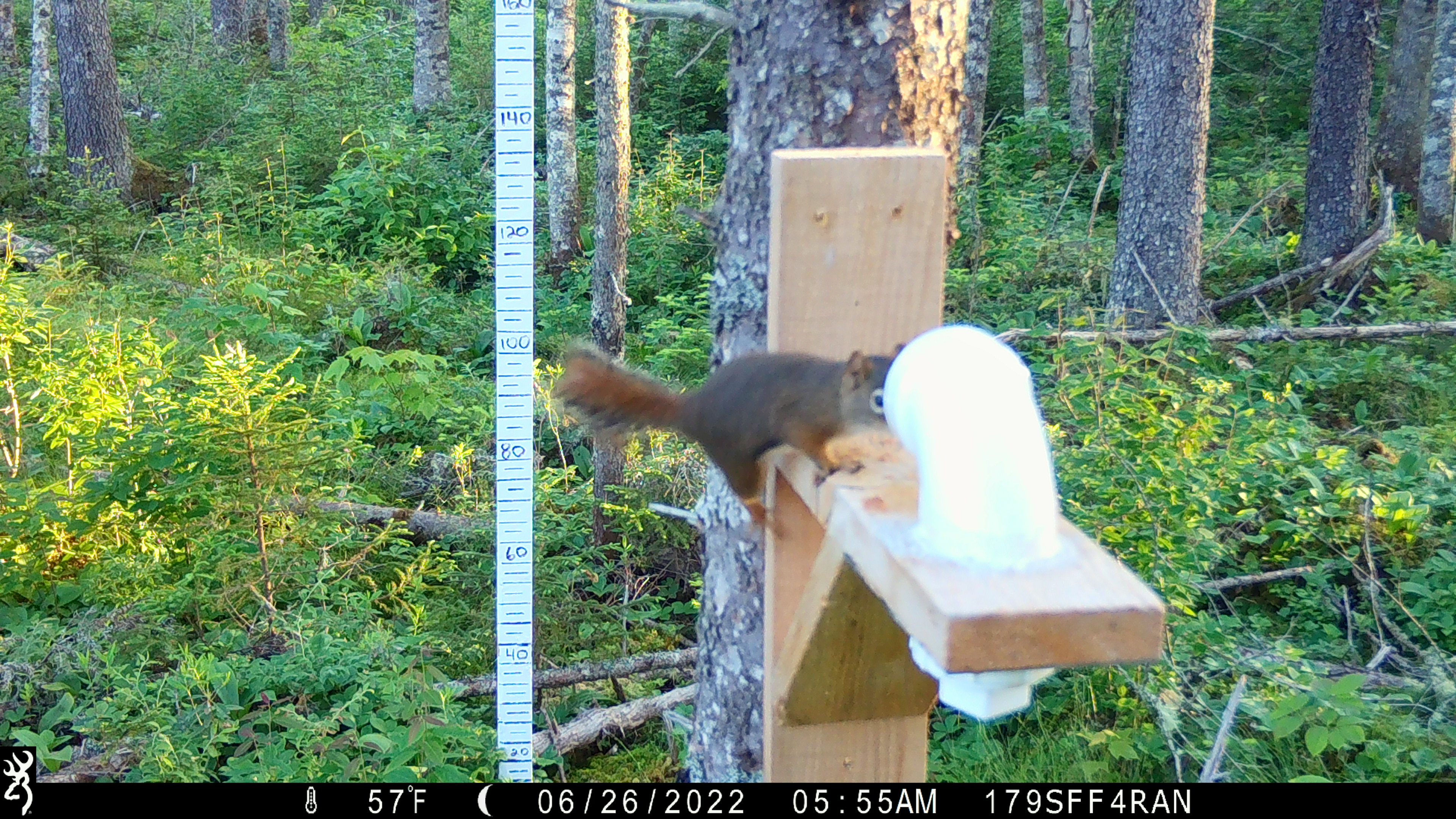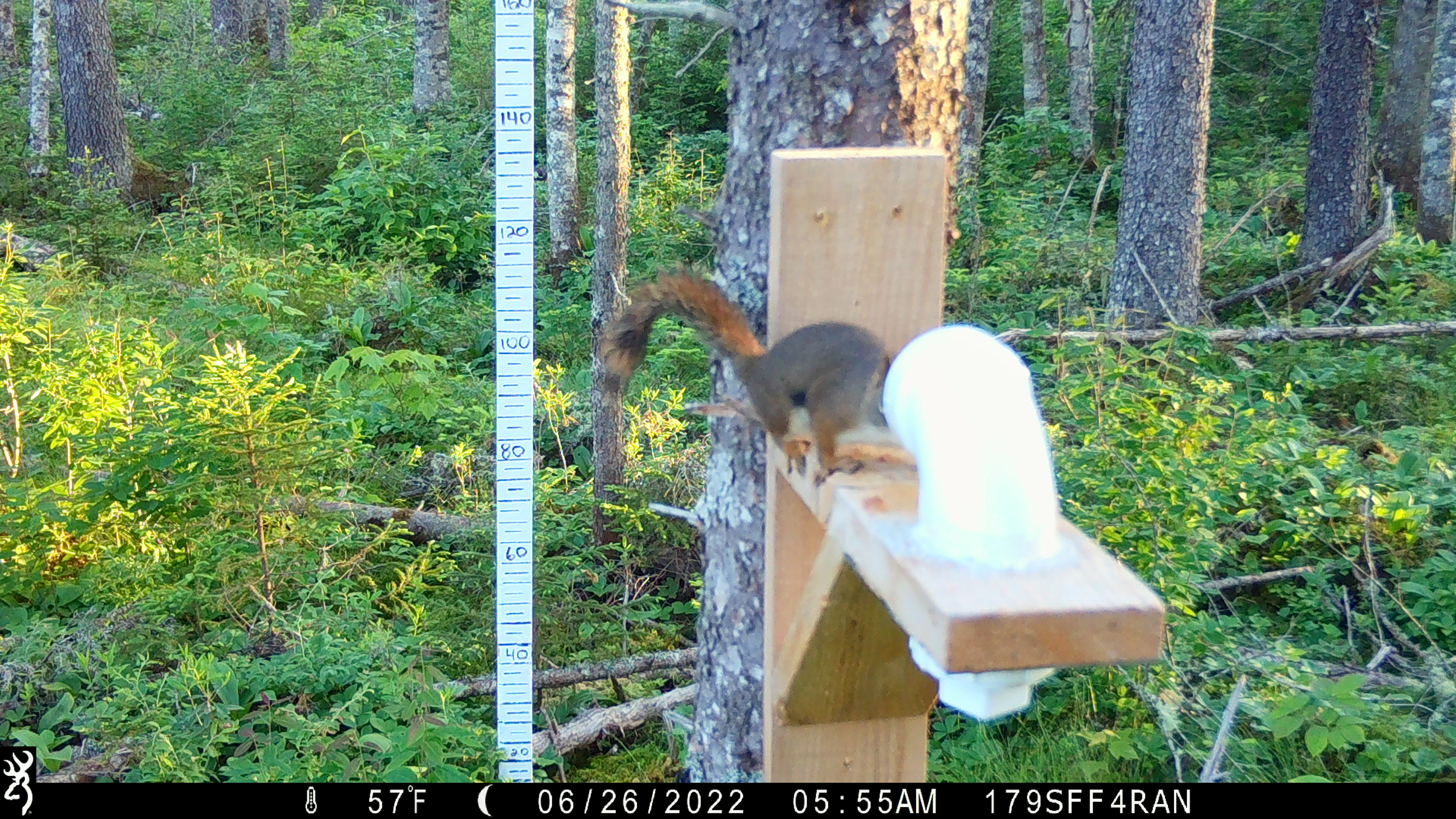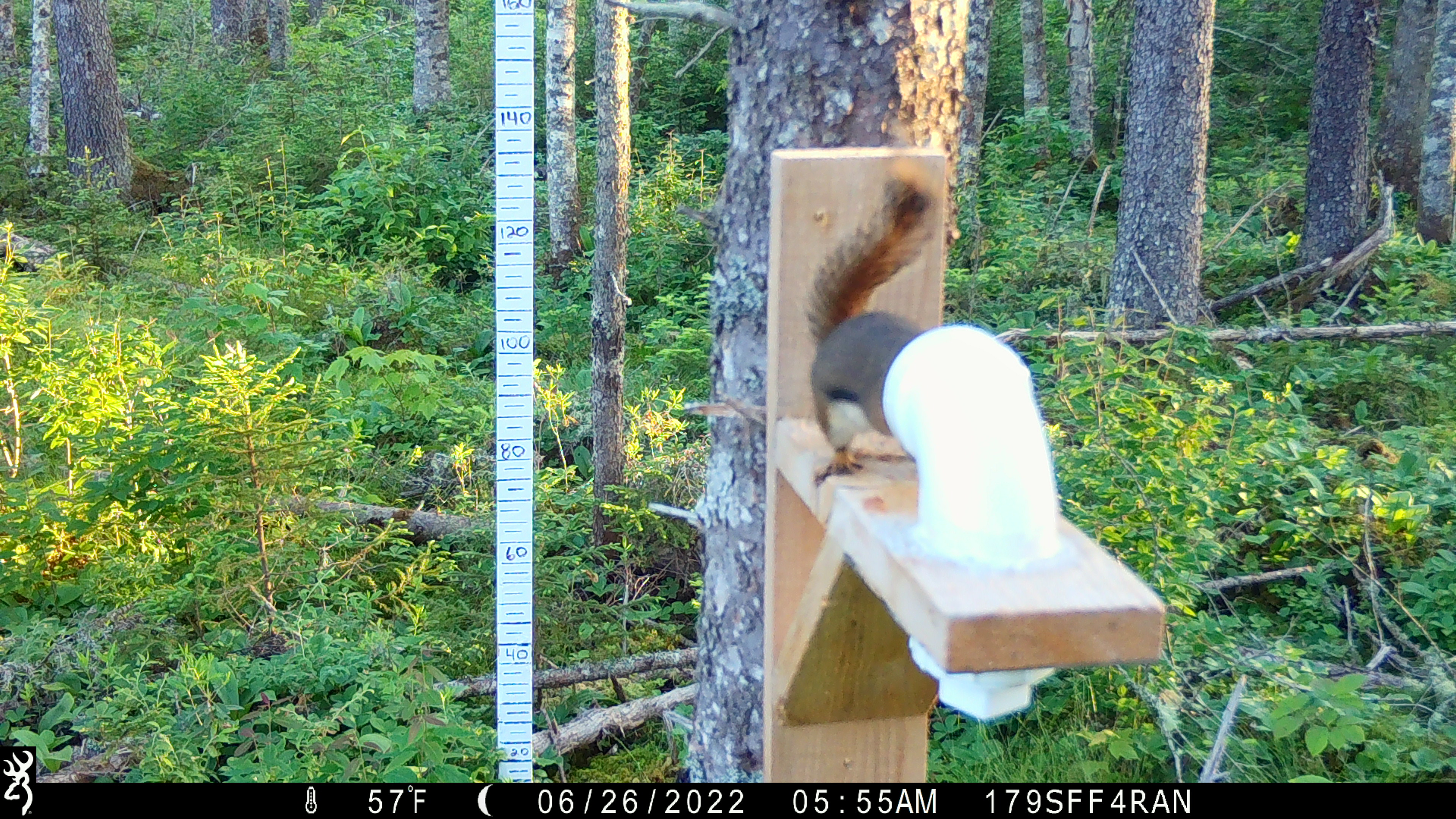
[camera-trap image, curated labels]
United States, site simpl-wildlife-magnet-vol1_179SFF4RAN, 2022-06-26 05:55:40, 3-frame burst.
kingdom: Animalia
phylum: Chordata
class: Mammalia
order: Rodentia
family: Sciuridae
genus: Tamiasciurus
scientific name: Tamiasciurus hudsonicus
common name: red squirrel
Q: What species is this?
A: Red squirrel (Tamiasciurus hudsonicus).